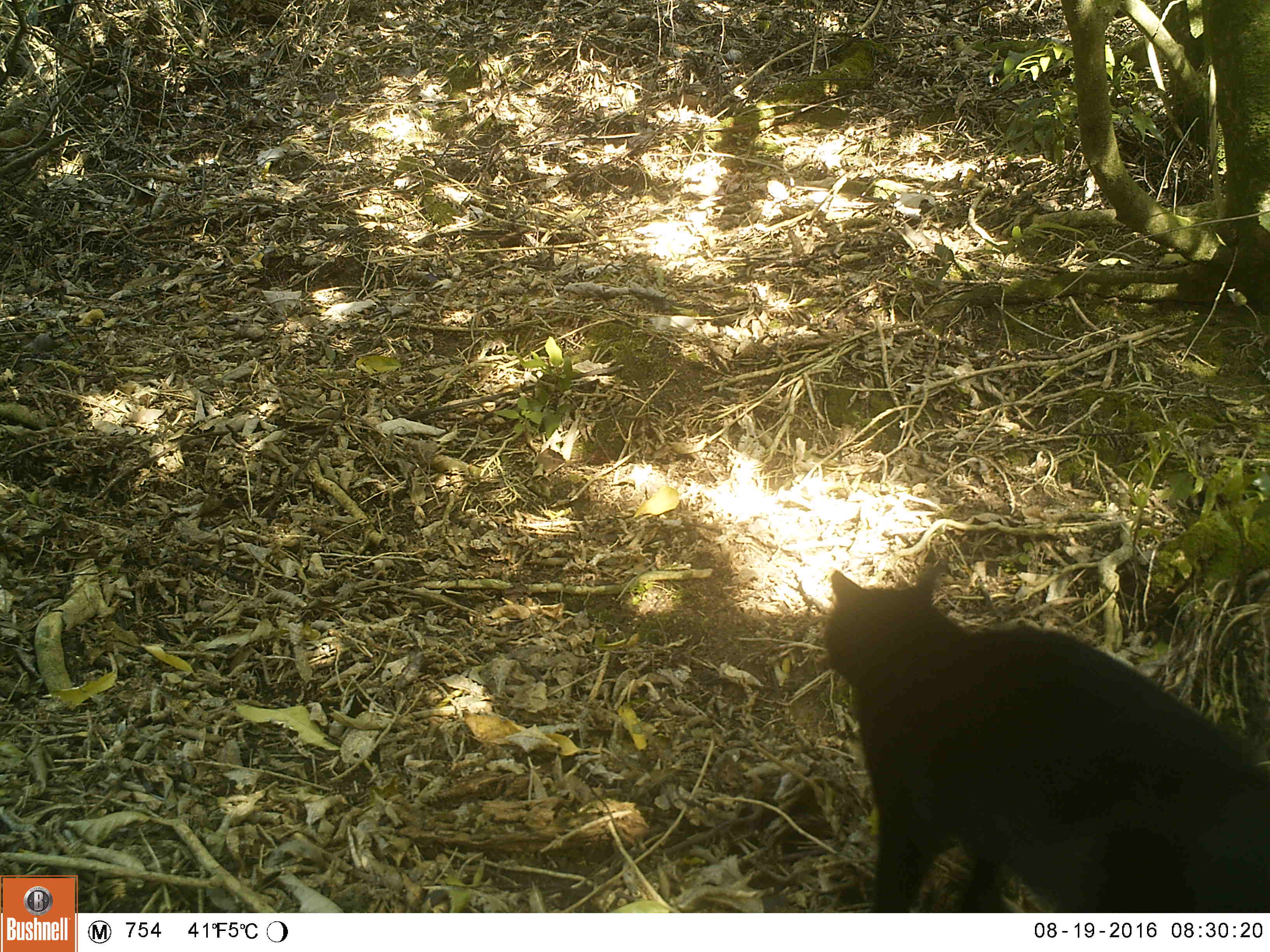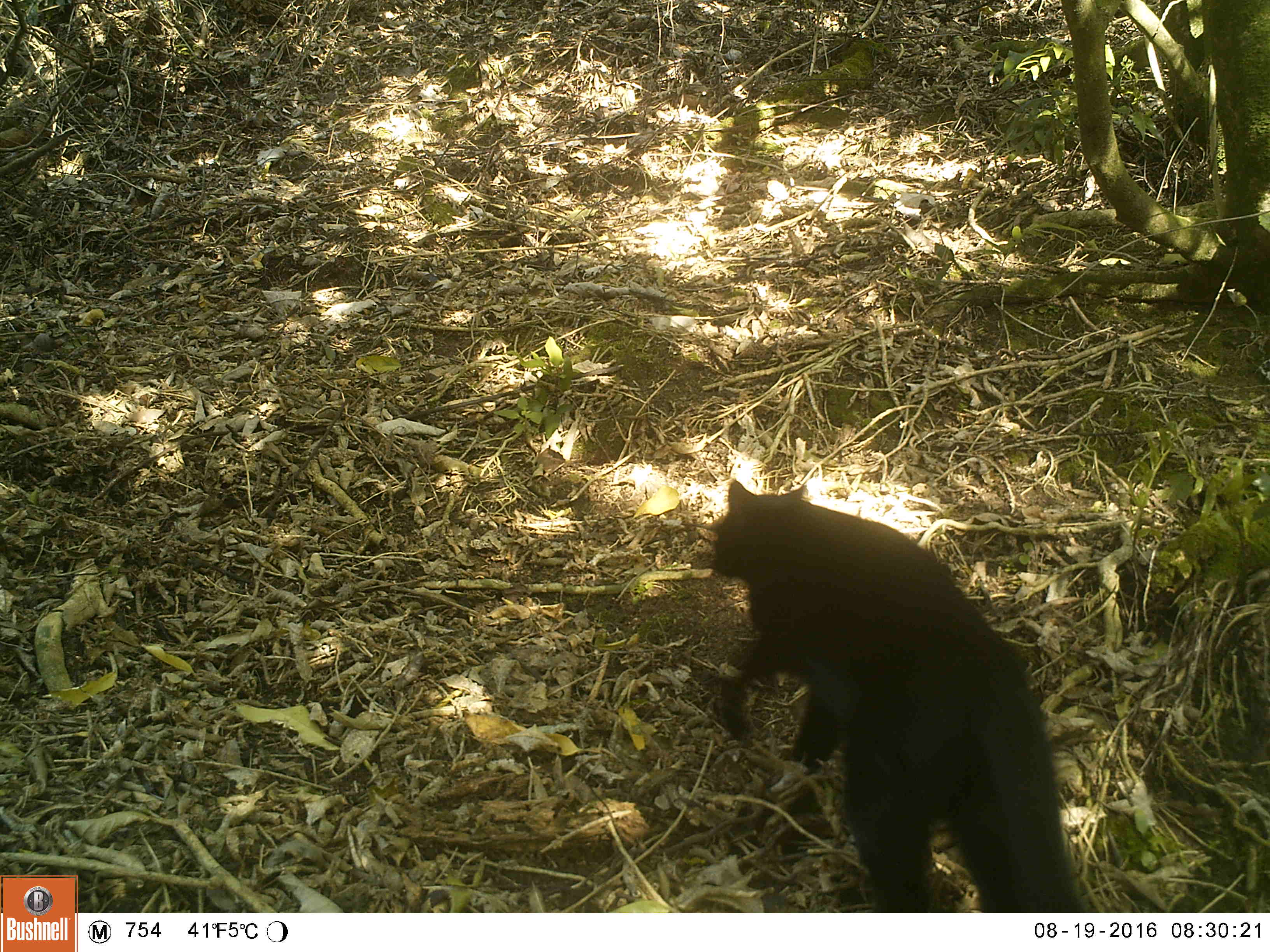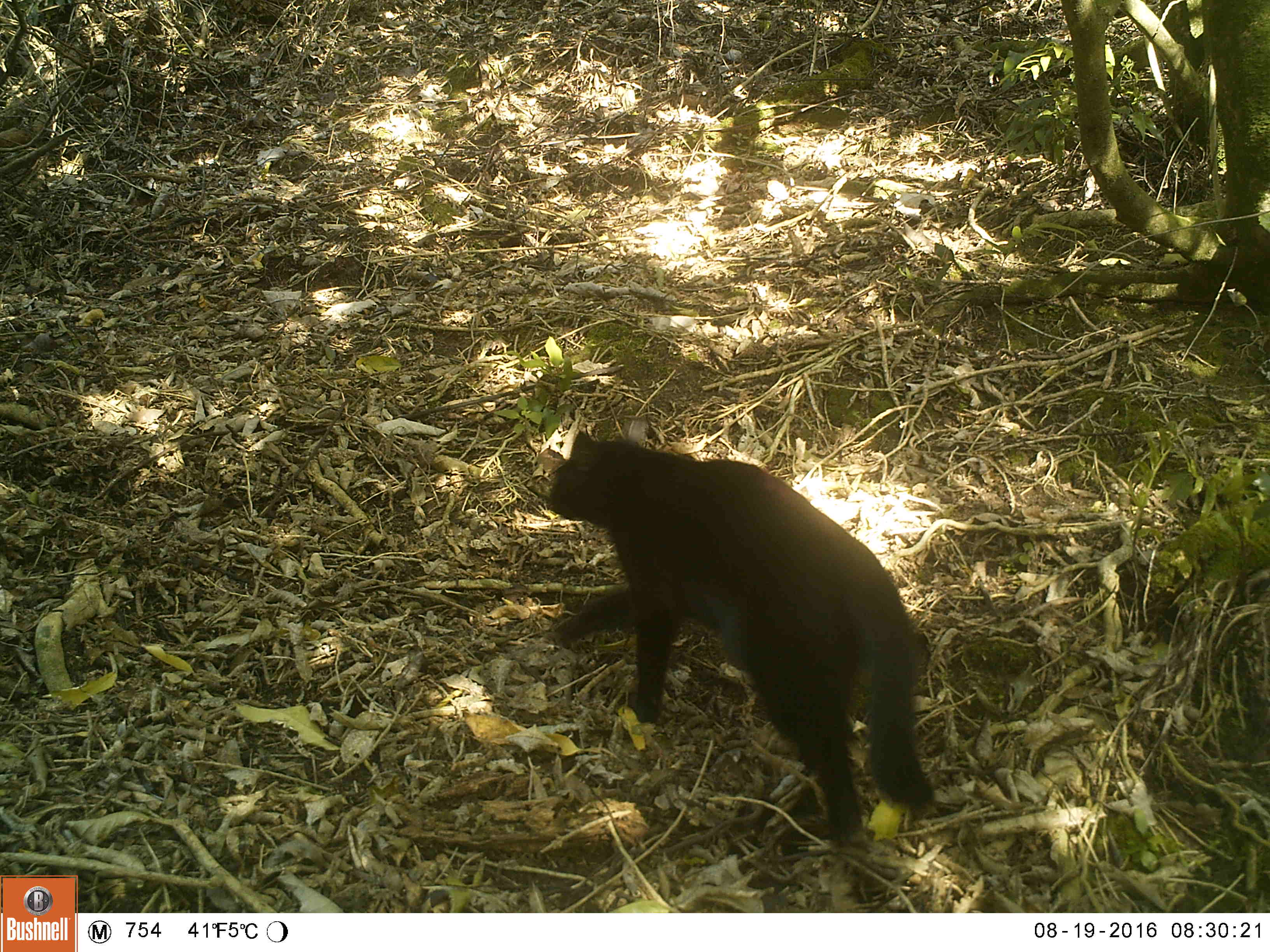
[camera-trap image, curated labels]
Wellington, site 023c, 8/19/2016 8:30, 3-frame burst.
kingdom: Animalia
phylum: Chordata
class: Mammalia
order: Carnivora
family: Felidae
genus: Felis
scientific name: Felis catus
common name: cat